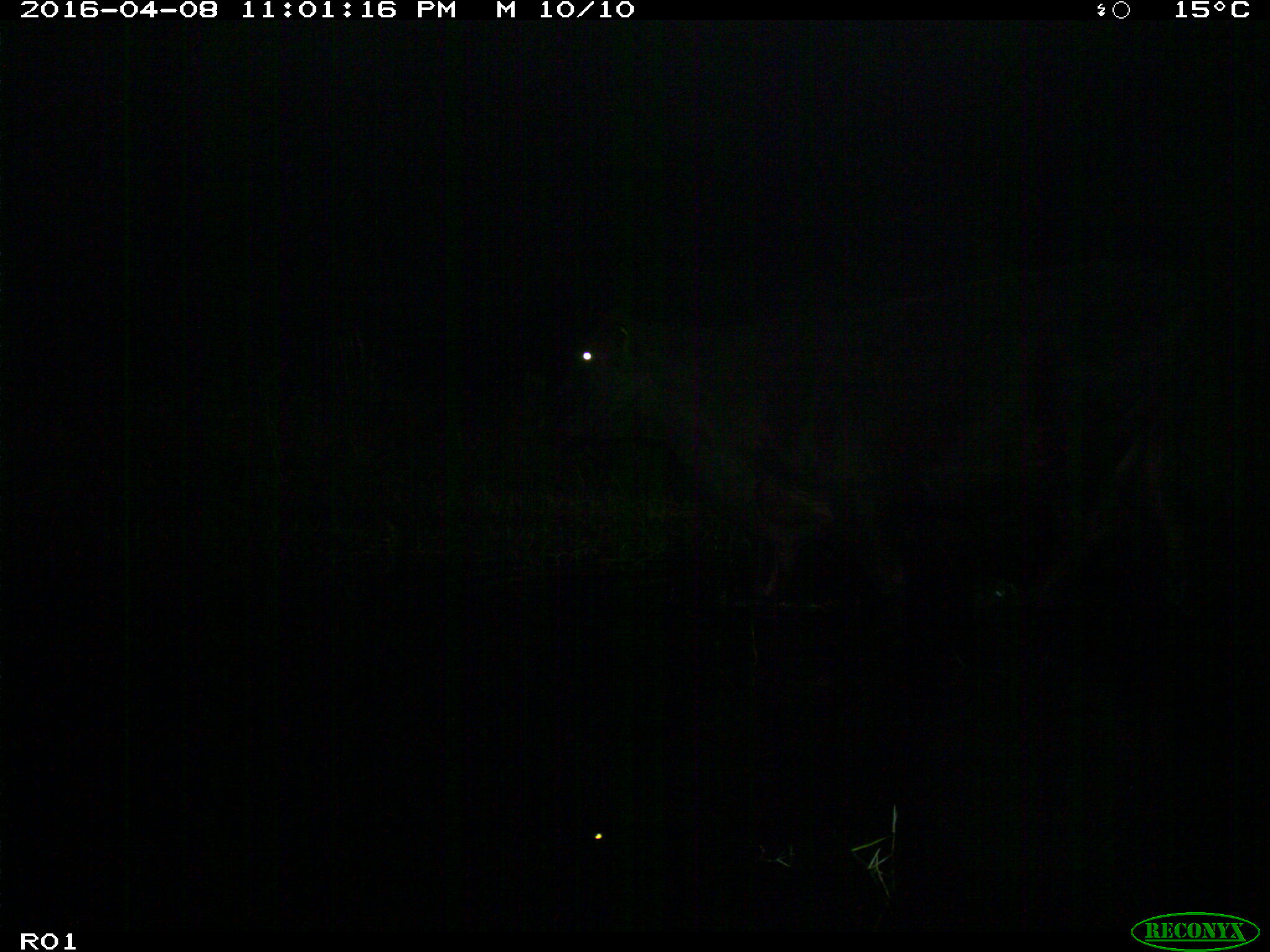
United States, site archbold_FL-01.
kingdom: Animalia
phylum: Chordata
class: Mammalia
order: Artiodactyla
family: Bovidae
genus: Bos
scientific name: Bos taurus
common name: domestic cow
Bos taurus (domestic cow).